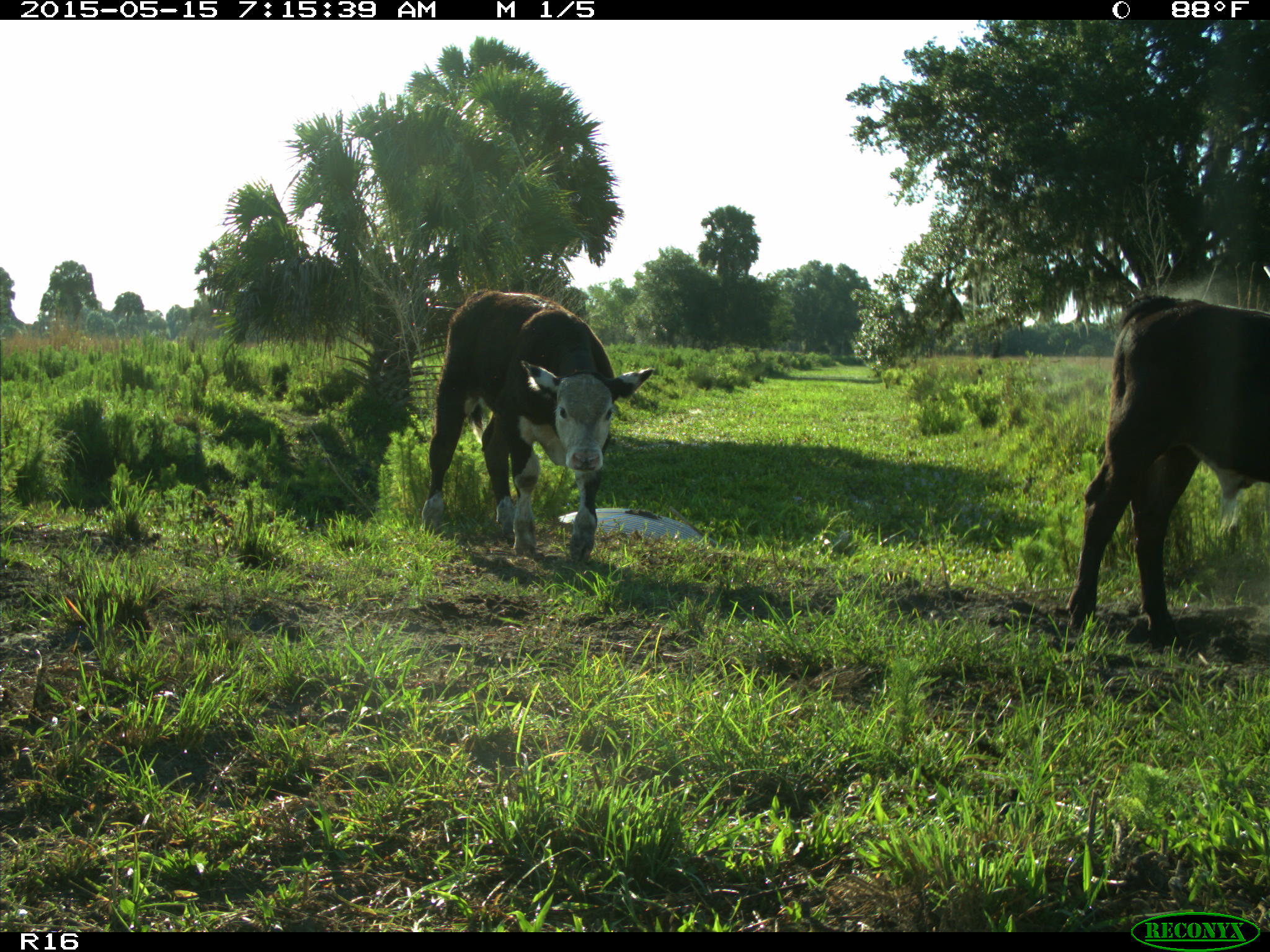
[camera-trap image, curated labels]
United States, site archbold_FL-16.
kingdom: Animalia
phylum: Chordata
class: Mammalia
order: Artiodactyla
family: Bovidae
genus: Bos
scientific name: Bos taurus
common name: domestic cow